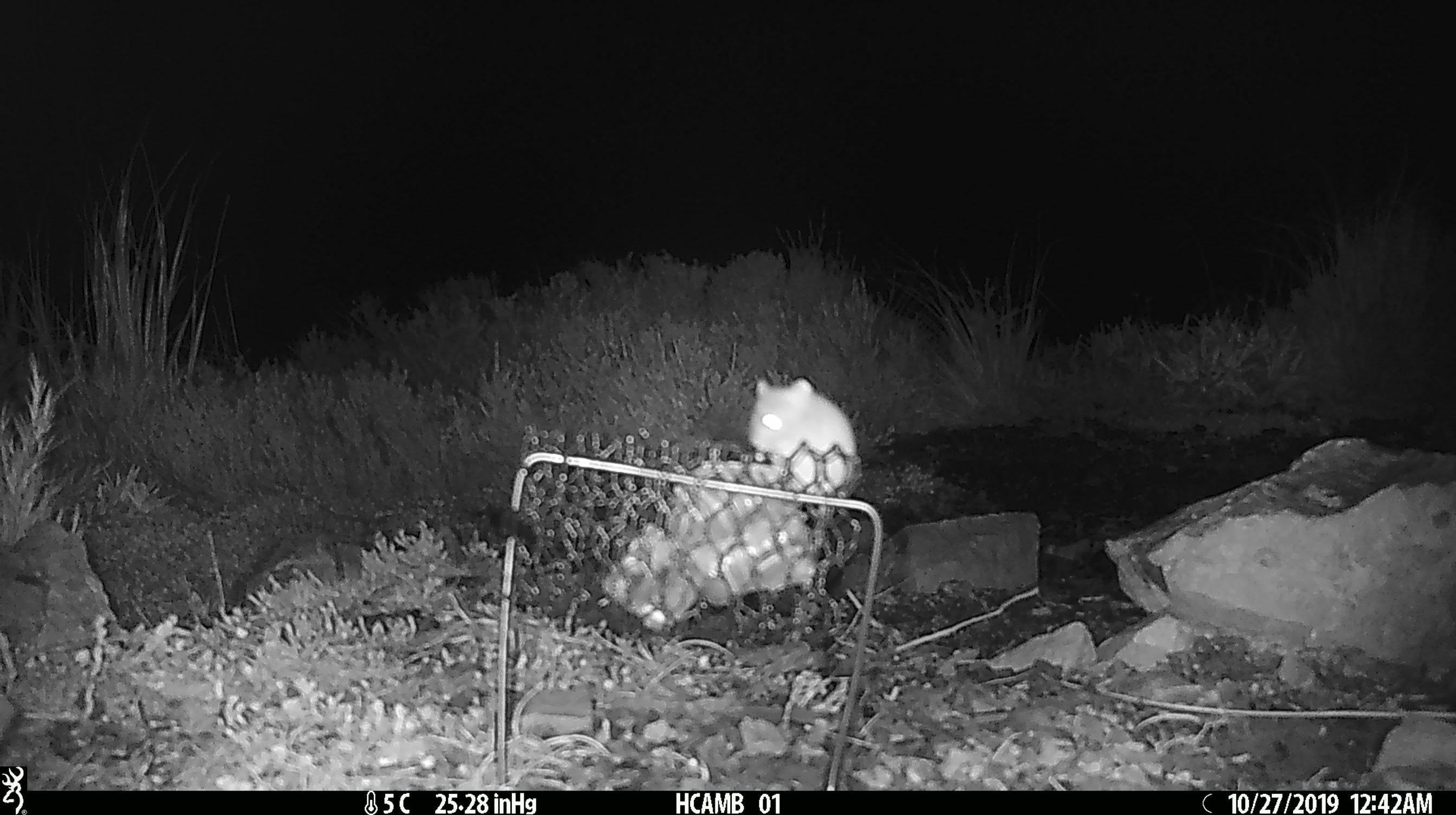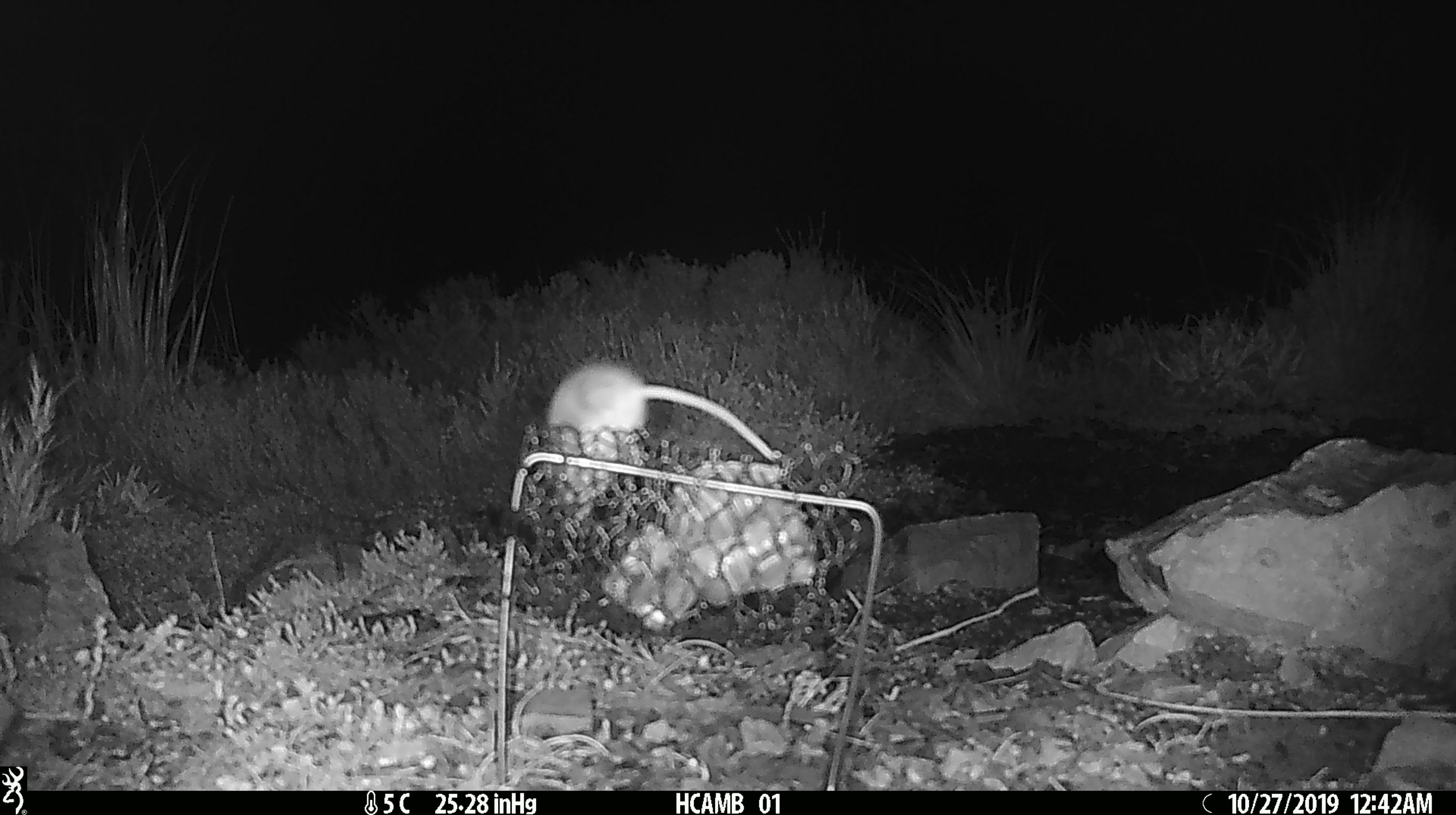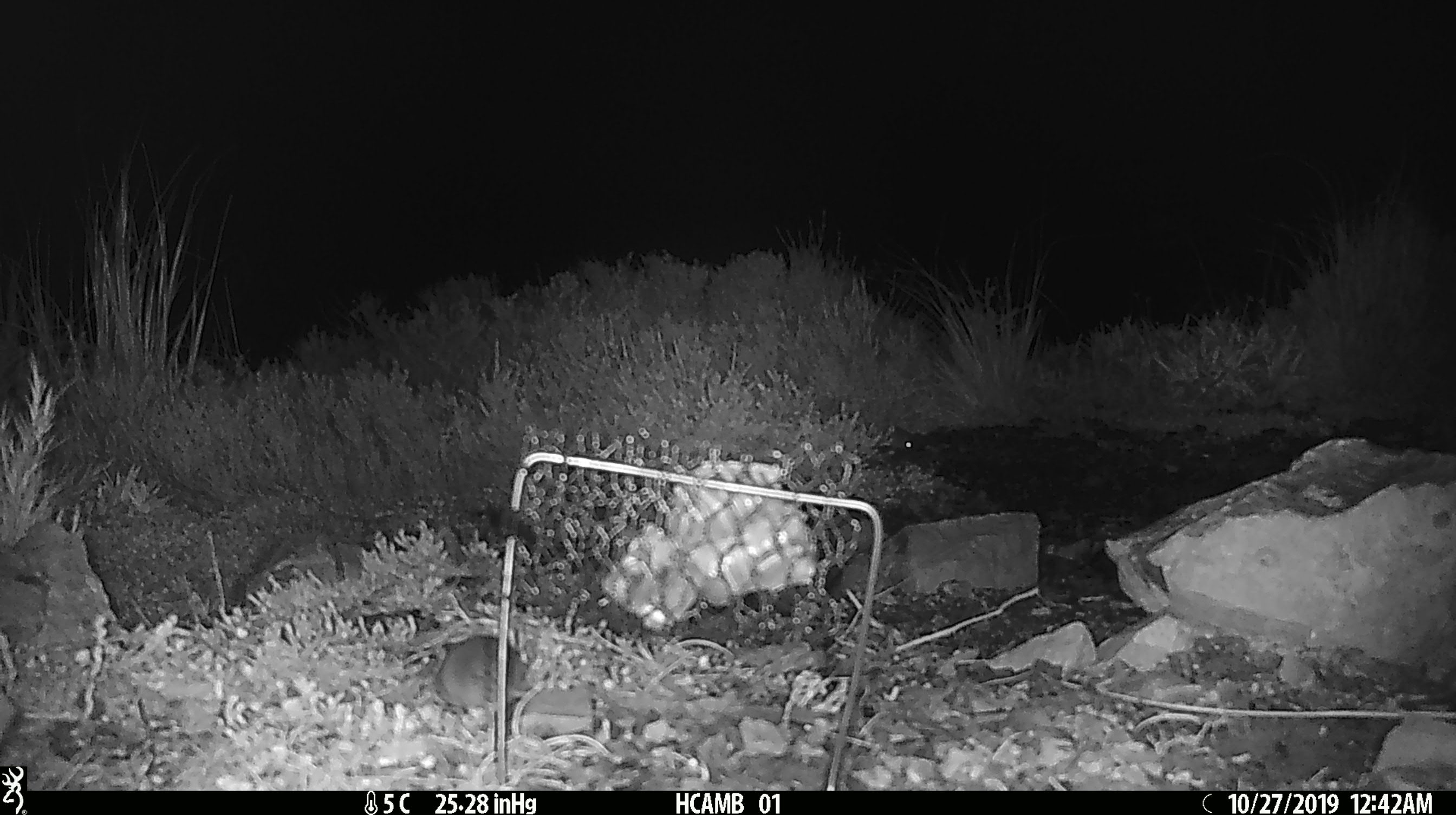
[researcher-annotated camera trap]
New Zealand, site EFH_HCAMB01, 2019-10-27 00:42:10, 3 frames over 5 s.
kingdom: Animalia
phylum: Chordata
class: Mammalia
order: Rodentia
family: Muridae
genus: Mus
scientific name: Mus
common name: mouse